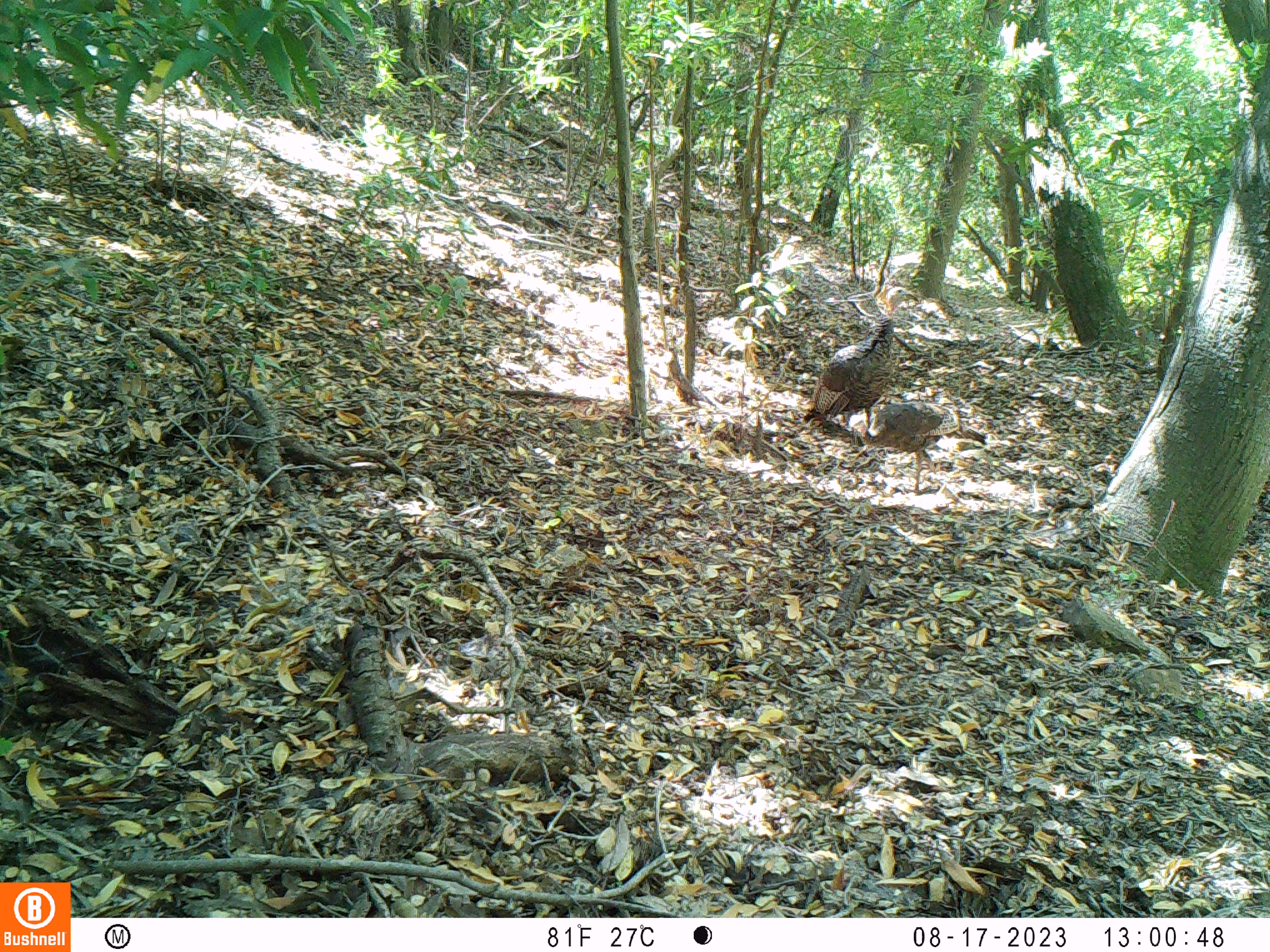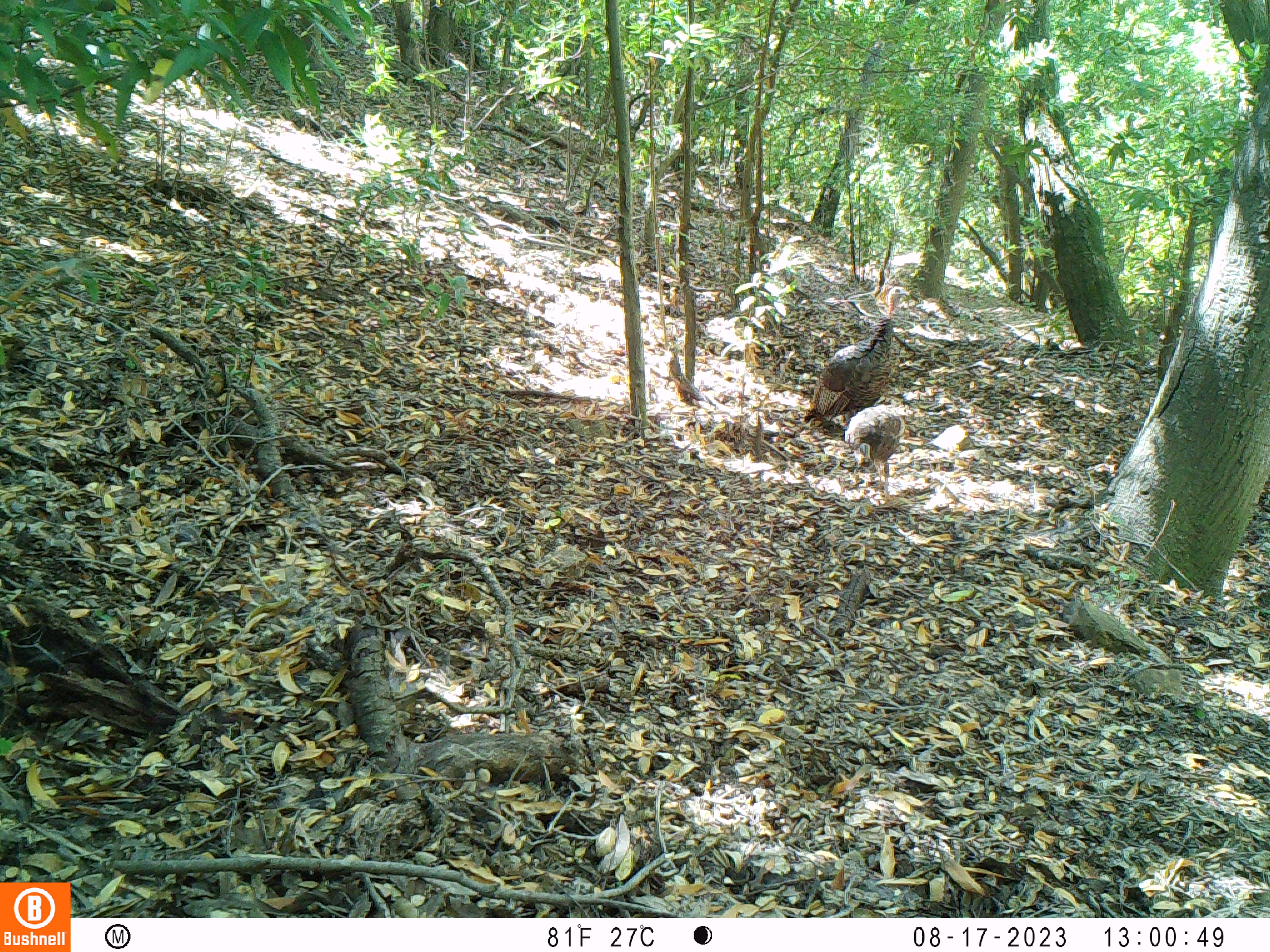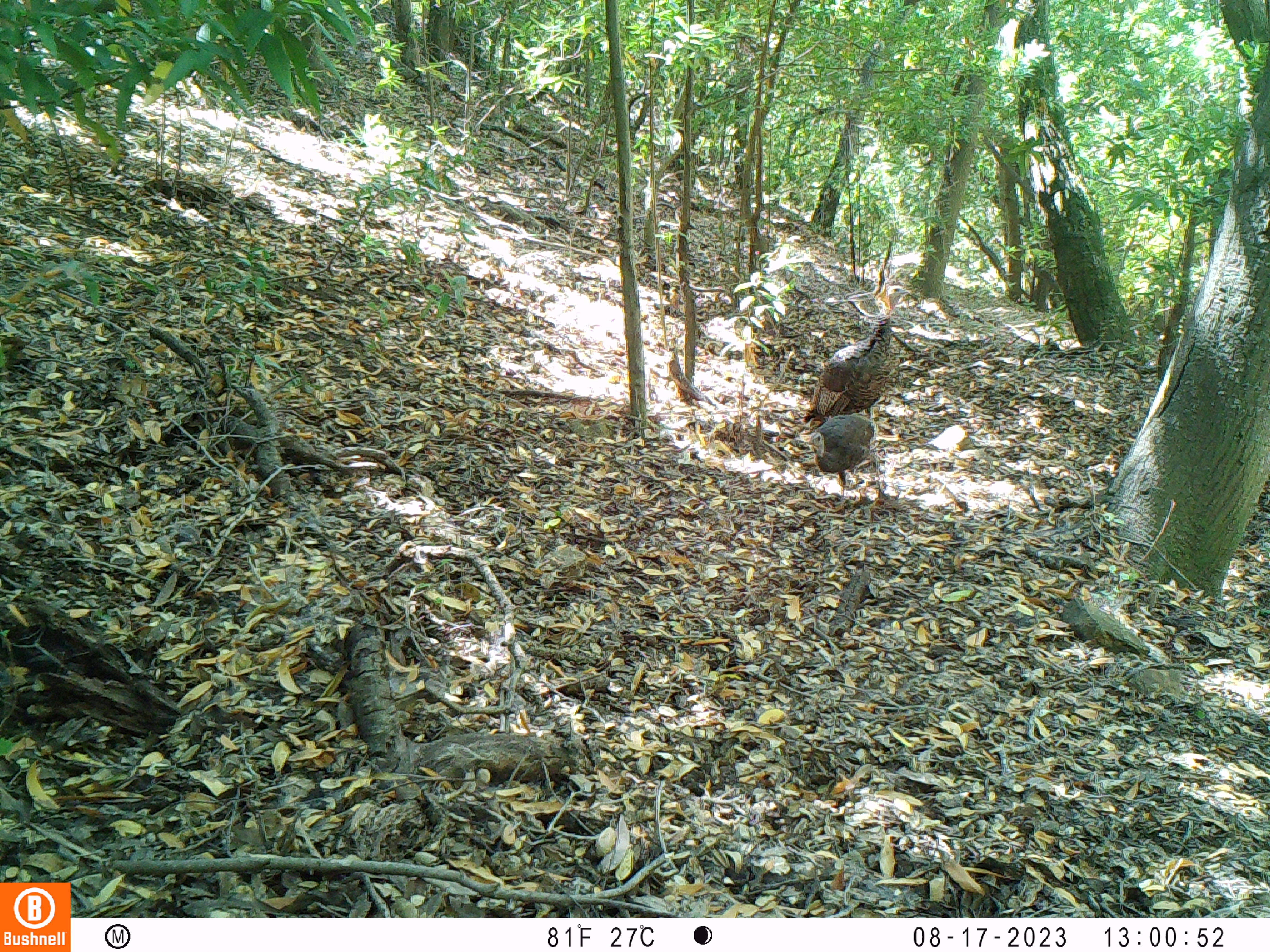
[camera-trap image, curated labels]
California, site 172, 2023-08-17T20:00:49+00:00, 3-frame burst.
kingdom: Animalia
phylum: Chordata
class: Aves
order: Galliformes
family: Phasianidae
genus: Meleagris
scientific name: Meleagris gallopavo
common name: turkey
Turkey (Meleagris gallopavo).